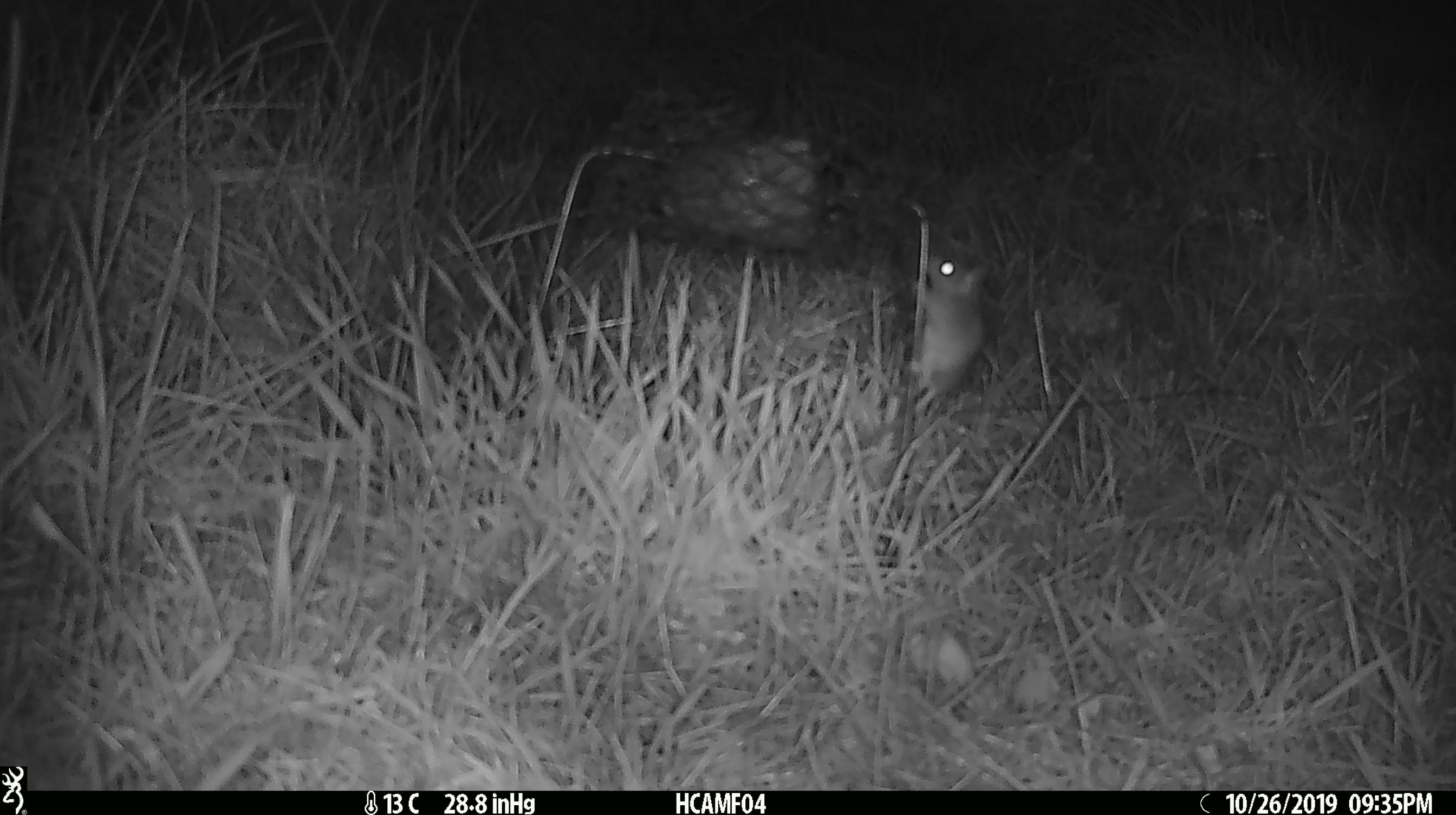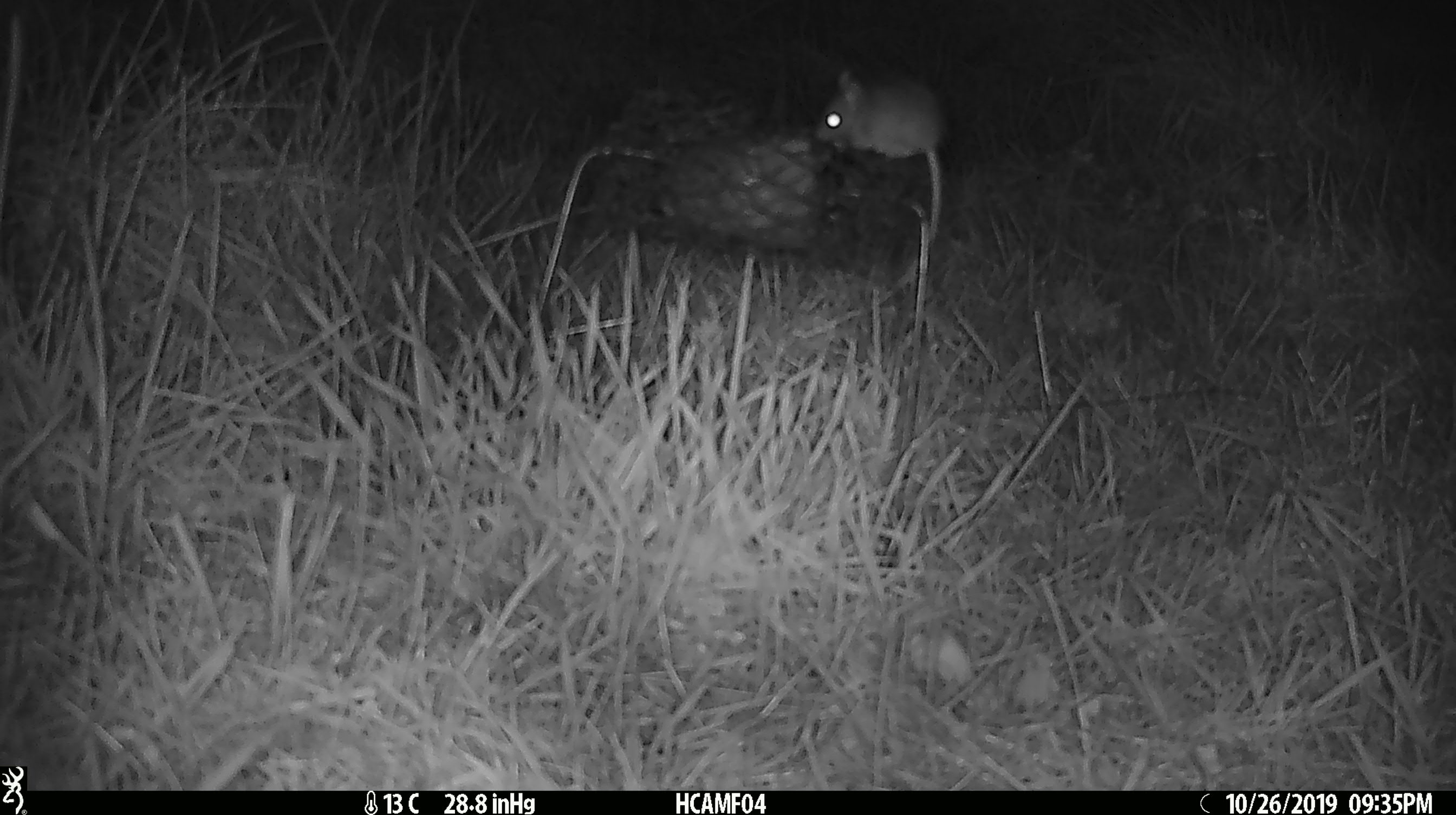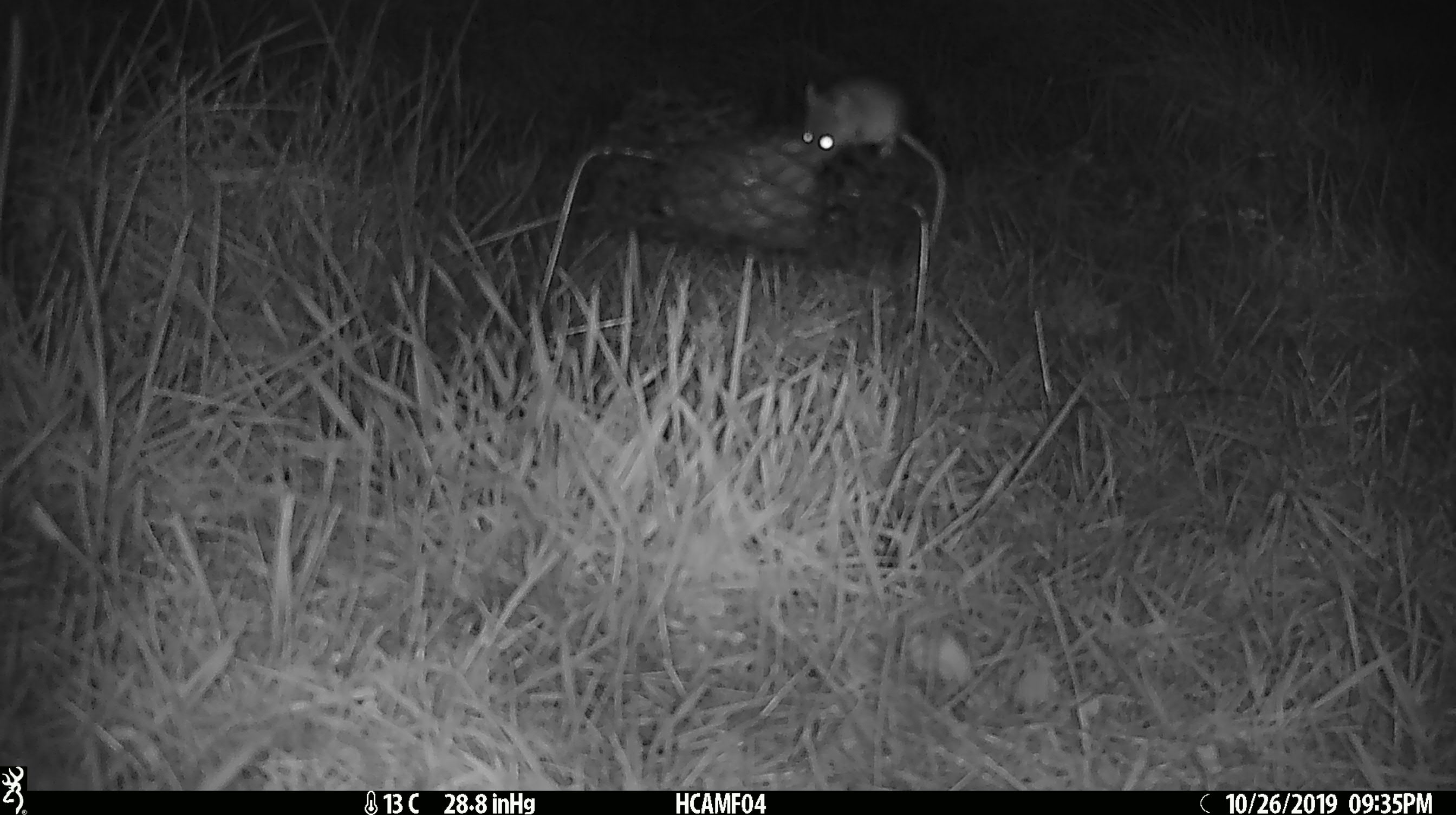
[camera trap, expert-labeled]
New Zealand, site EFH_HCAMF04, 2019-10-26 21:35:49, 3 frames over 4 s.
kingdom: Animalia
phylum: Chordata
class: Mammalia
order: Rodentia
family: Muridae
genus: Mus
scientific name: Mus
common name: mouse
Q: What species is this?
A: Mouse (Mus).